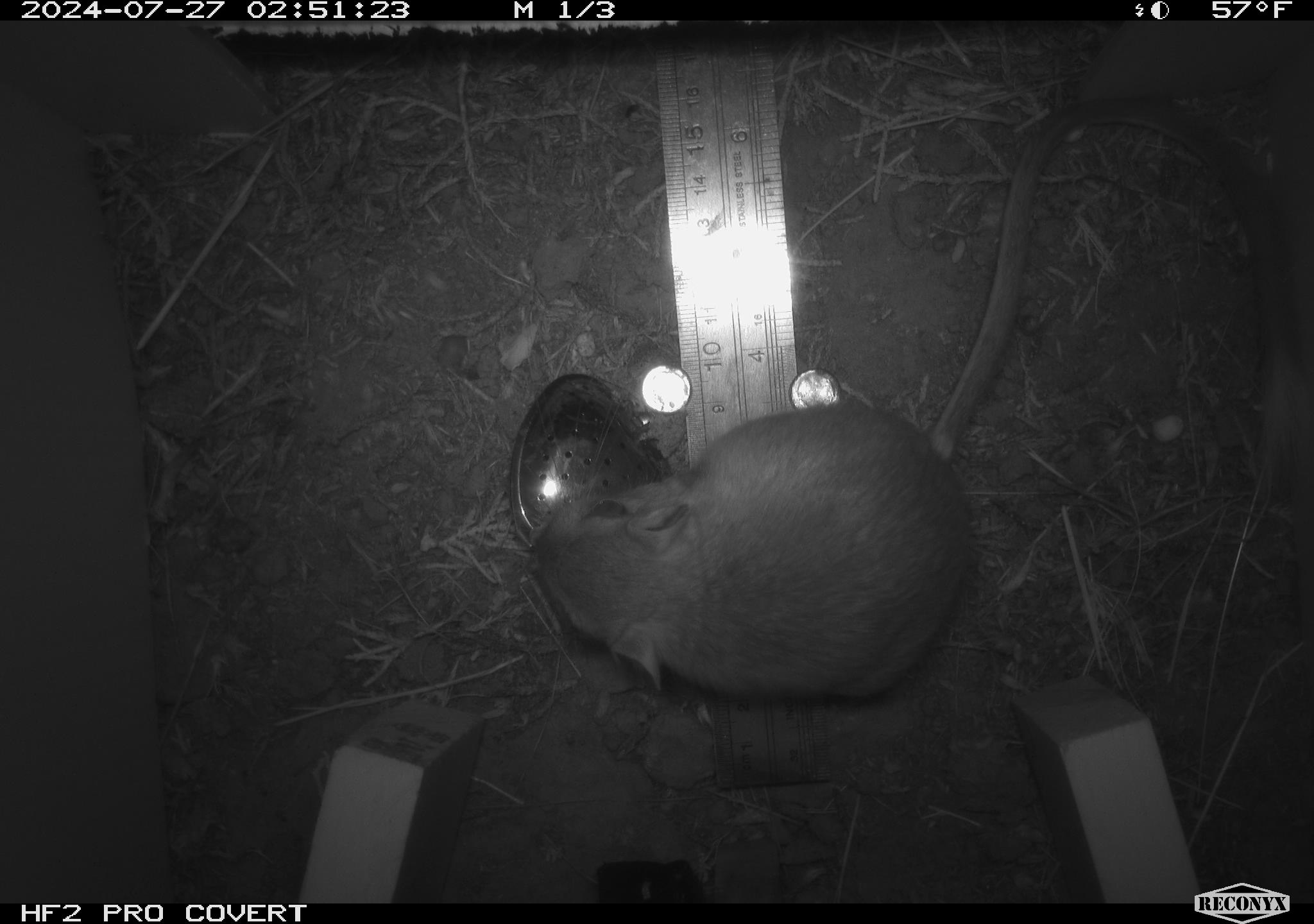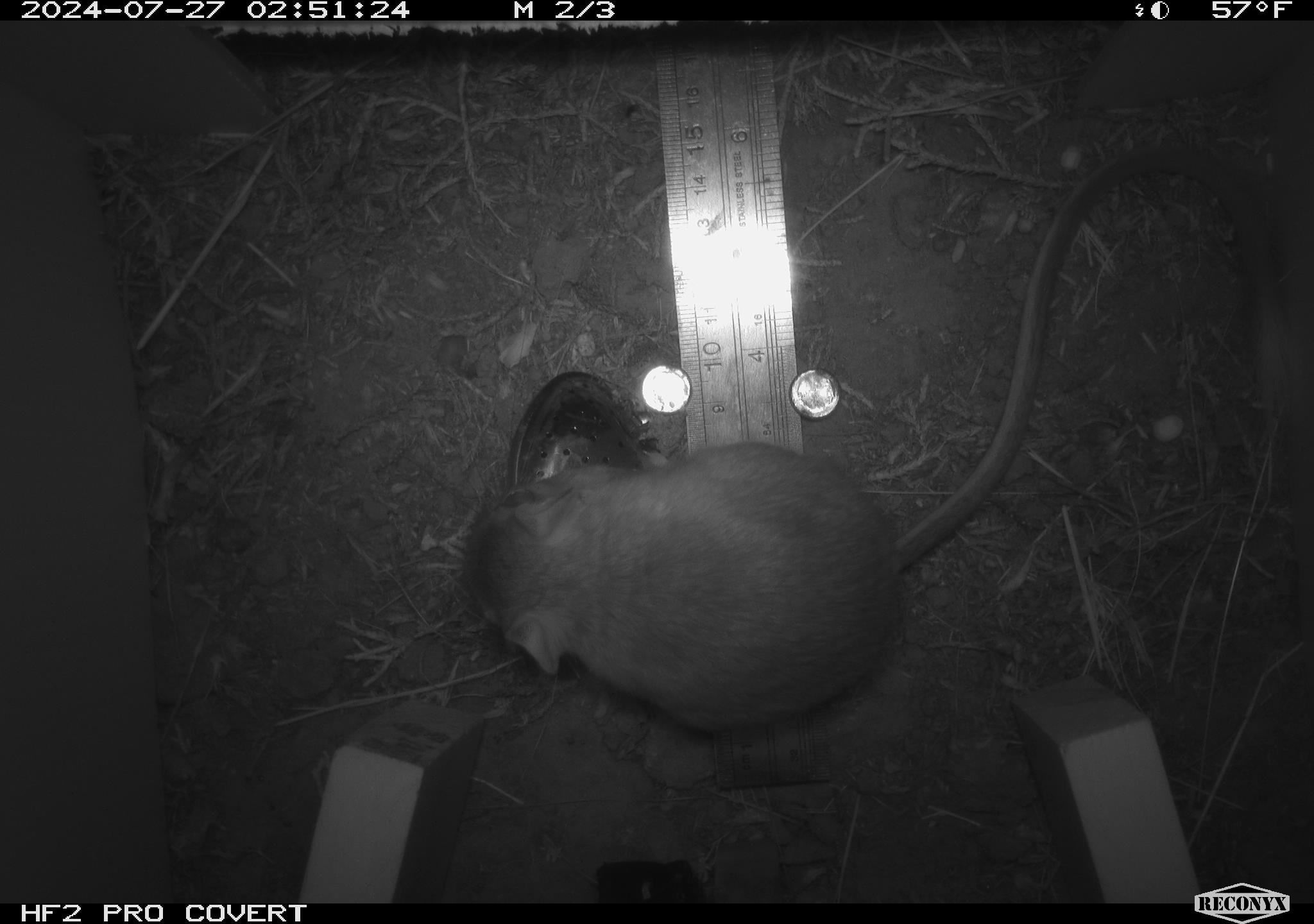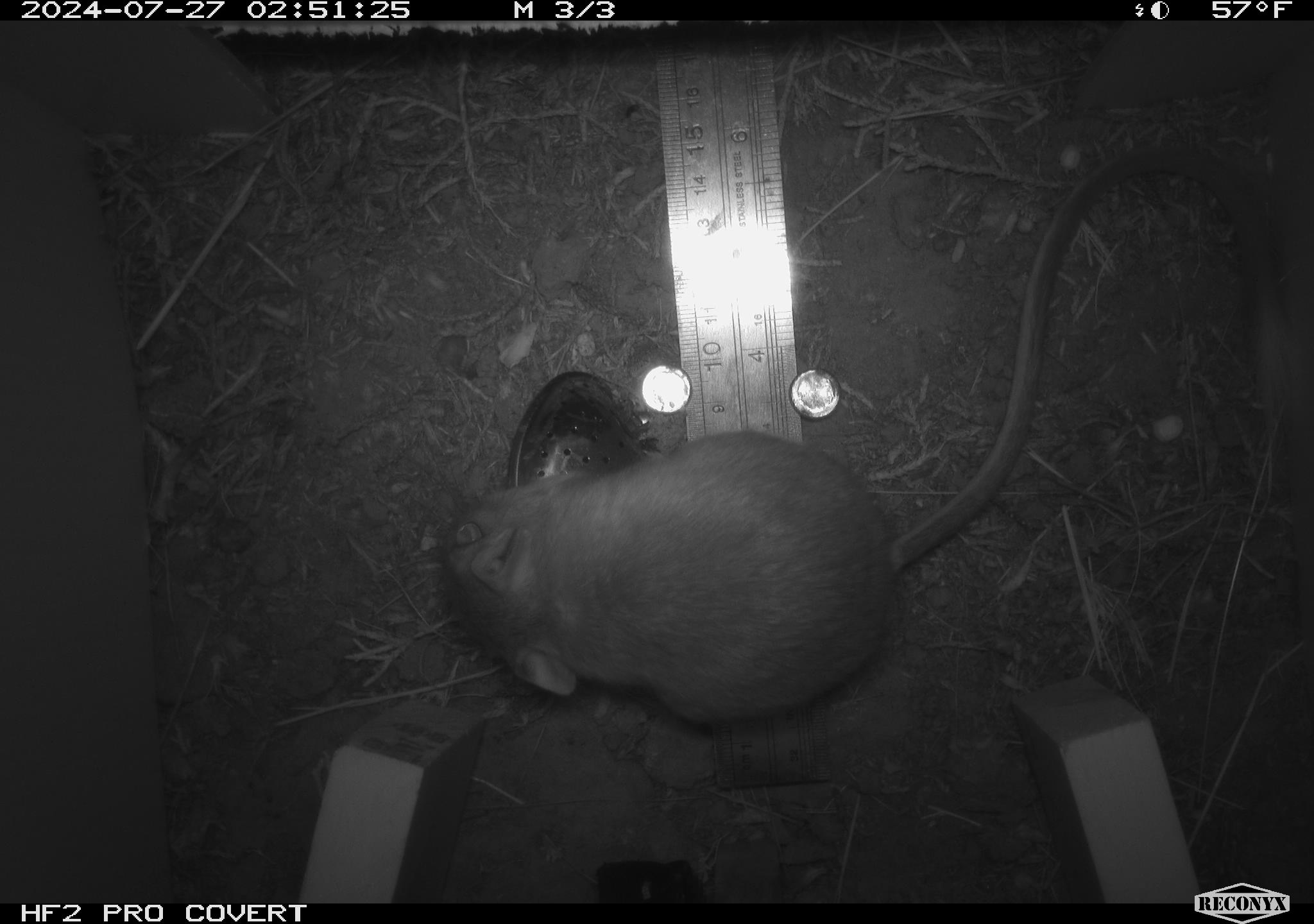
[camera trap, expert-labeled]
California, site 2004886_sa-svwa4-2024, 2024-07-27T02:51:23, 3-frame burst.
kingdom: Animalia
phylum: Chordata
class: Mammalia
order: Rodentia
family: Heteromyidae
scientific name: Heteromyidae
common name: kangaroo rats and pocket mice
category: heteromyidae family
Heteromyidae family (kangaroo rats and pocket mice) (Heteromyidae).